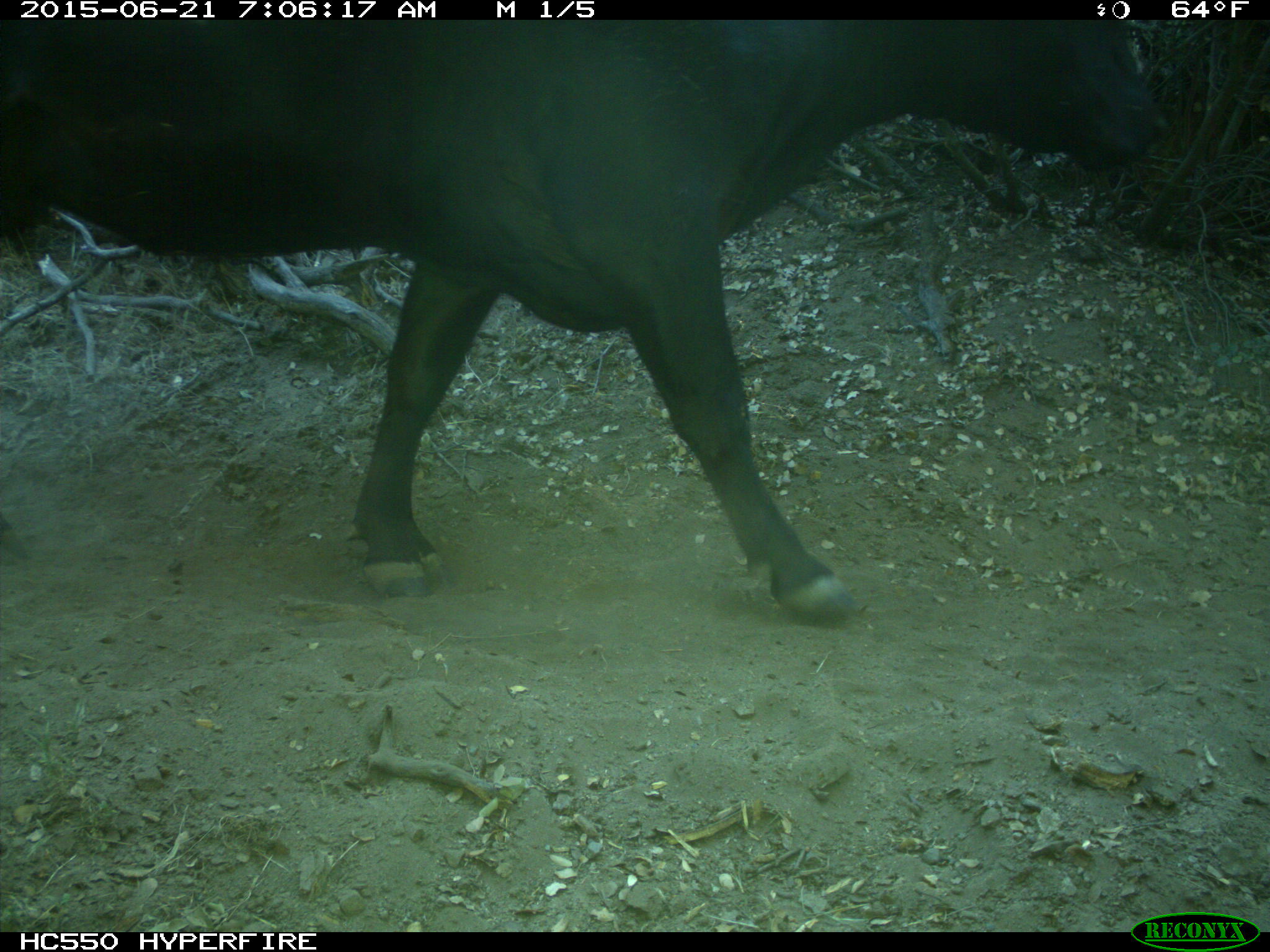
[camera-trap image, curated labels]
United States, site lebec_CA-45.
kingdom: Animalia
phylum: Chordata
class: Mammalia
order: Artiodactyla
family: Bovidae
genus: Bos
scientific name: Bos taurus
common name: domestic cow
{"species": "Bos taurus (domestic cow)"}